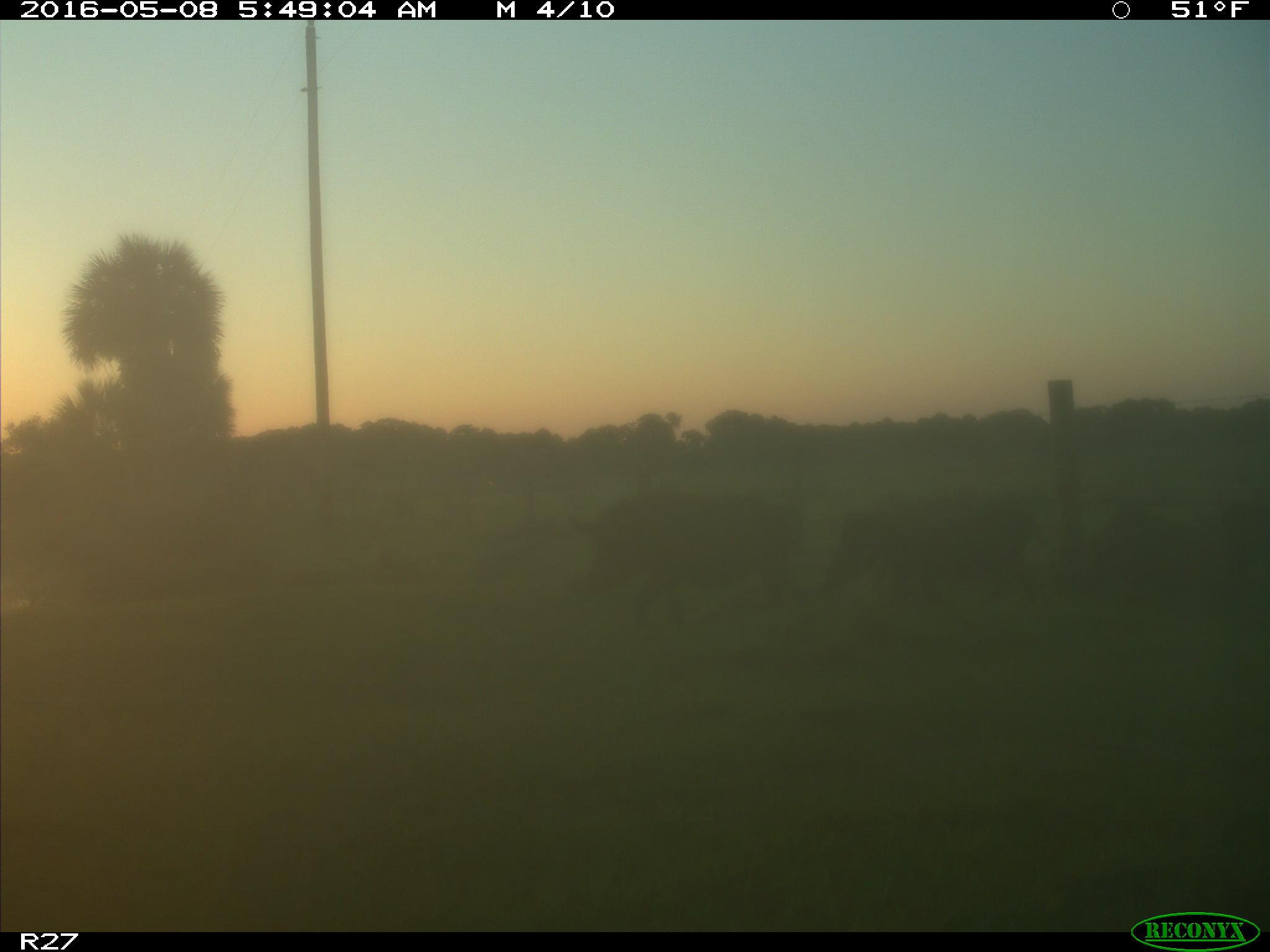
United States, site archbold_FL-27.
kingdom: Animalia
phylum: Chordata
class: Mammalia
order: Artiodactyla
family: Suidae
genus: Sus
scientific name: Sus scrofa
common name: wild boar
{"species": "Sus scrofa (wild boar)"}